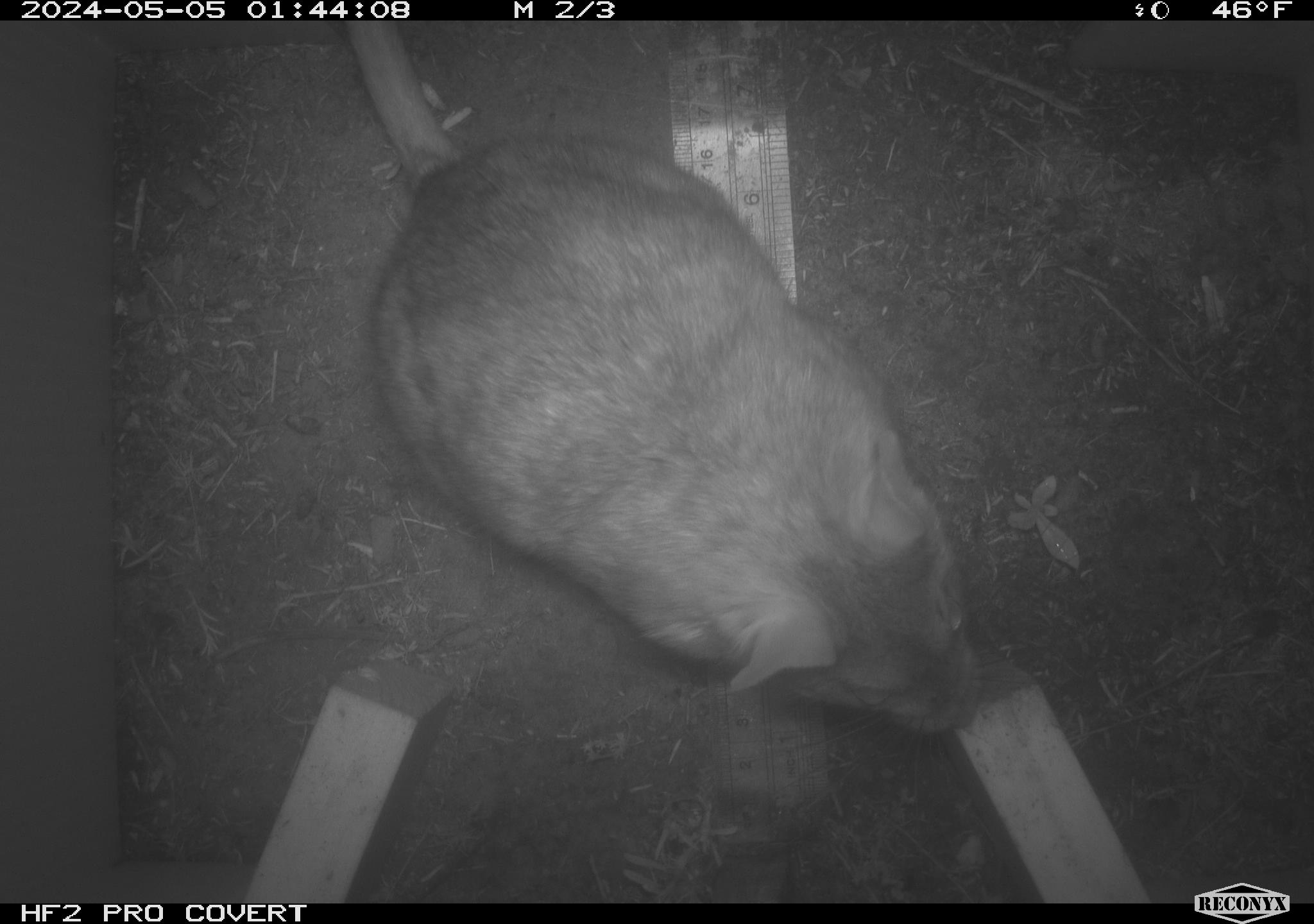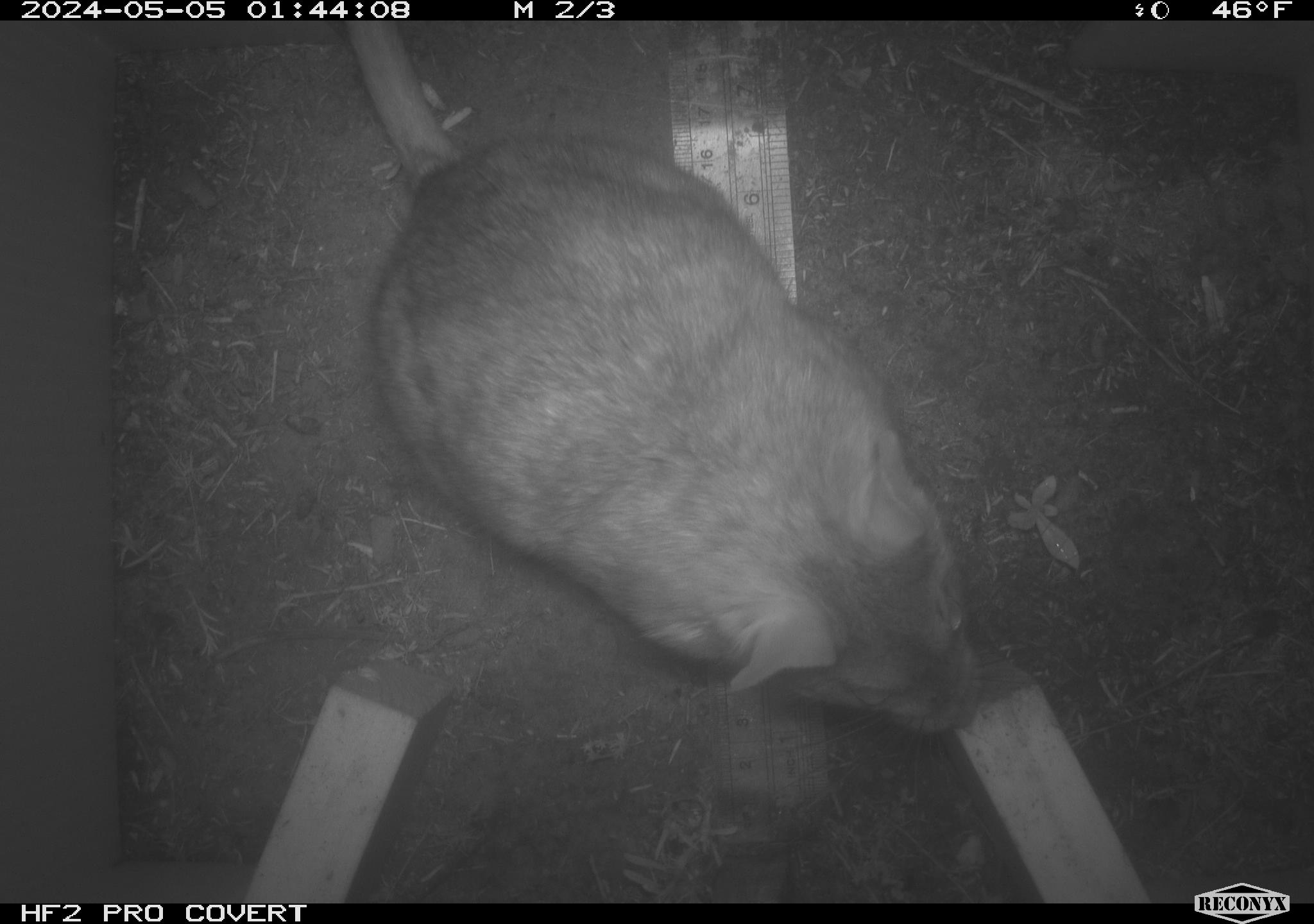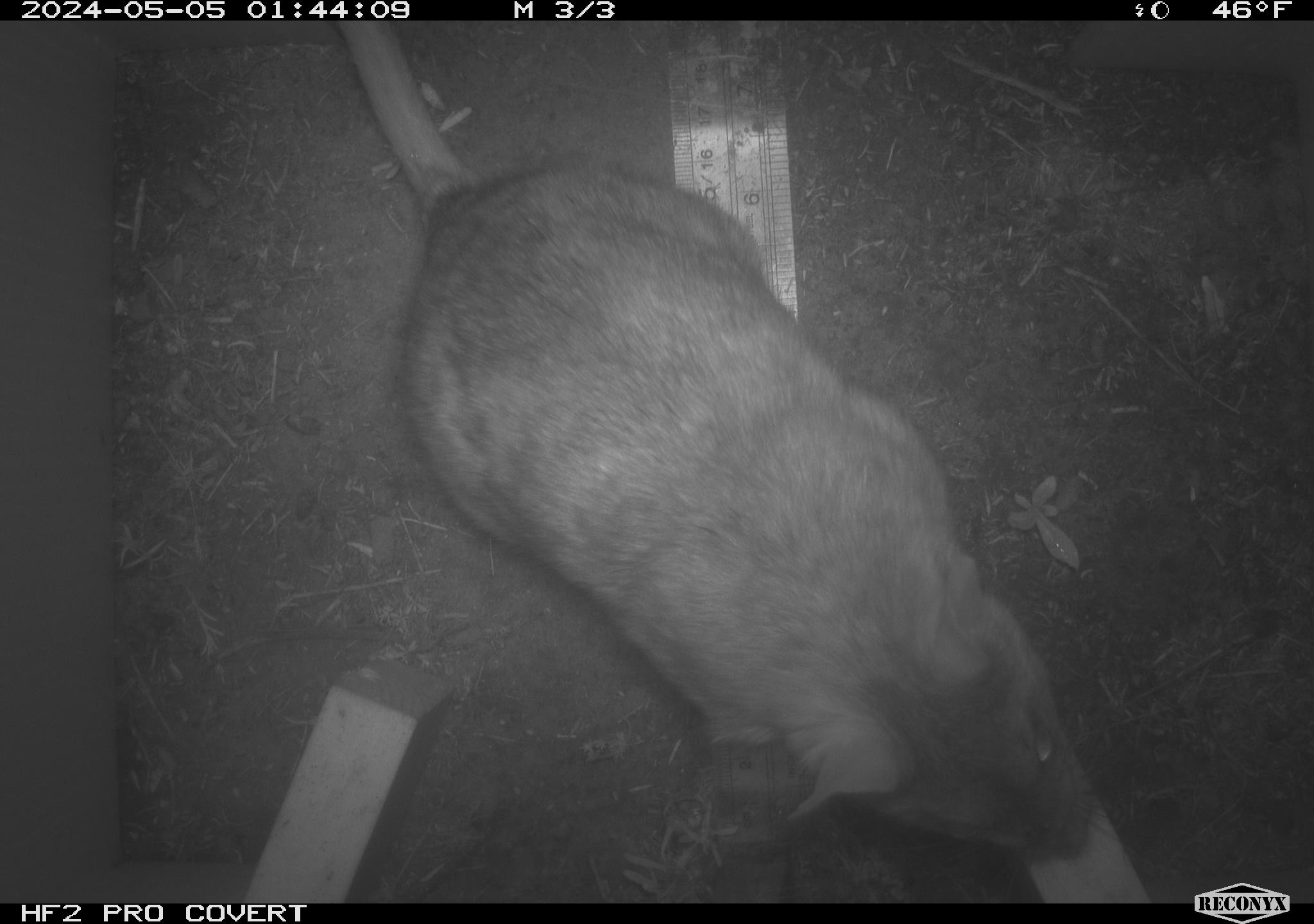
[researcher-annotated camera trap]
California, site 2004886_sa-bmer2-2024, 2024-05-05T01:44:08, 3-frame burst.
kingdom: Animalia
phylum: Chordata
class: Mammalia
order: Rodentia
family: Muridae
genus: Rattus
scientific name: Rattus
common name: rat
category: rattus species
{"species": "rattus species (rat) (Rattus)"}